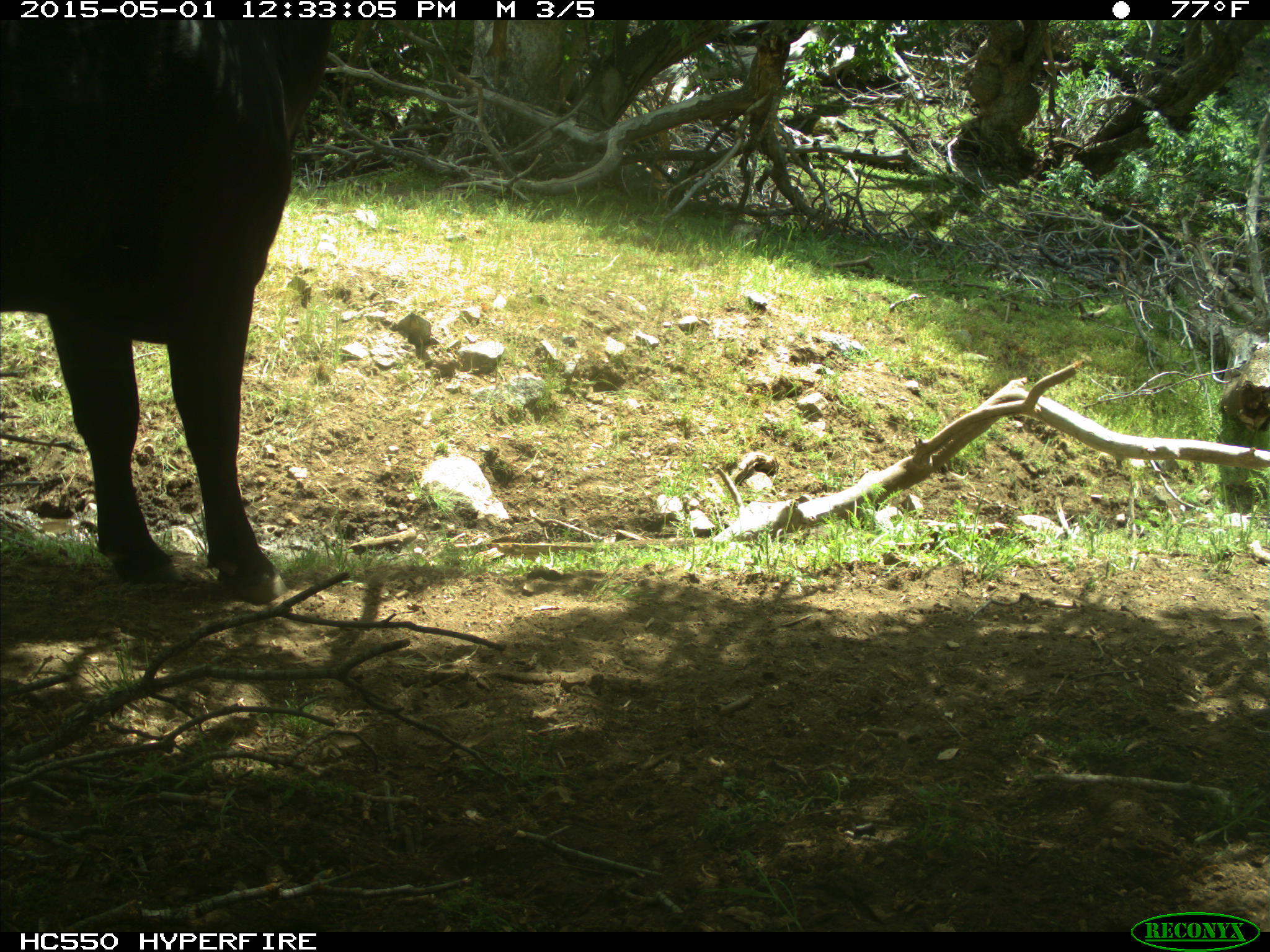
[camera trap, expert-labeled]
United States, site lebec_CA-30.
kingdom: Animalia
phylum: Chordata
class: Mammalia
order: Artiodactyla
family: Bovidae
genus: Bos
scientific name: Bos taurus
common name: domestic cow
Bos taurus (domestic cow).